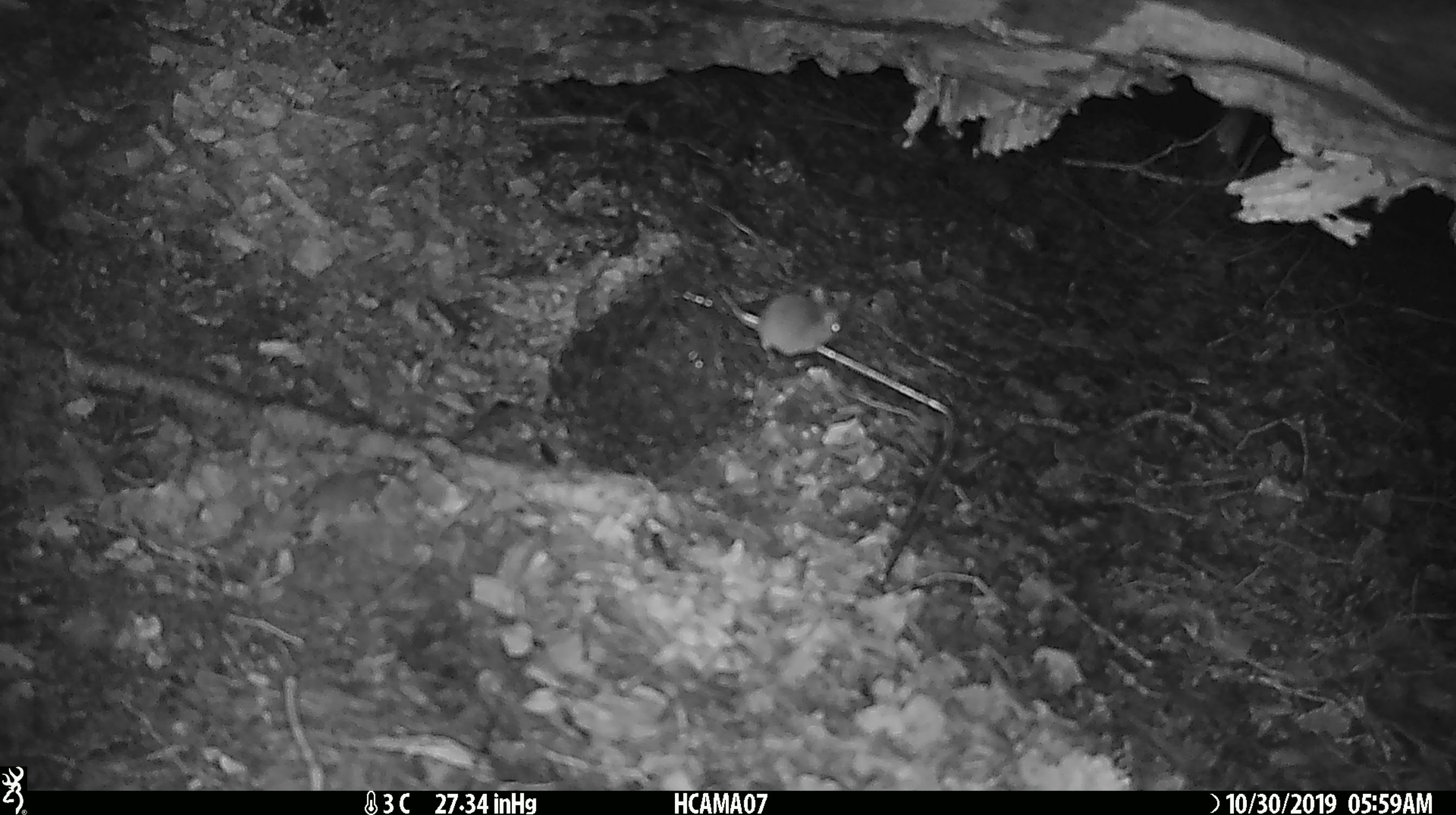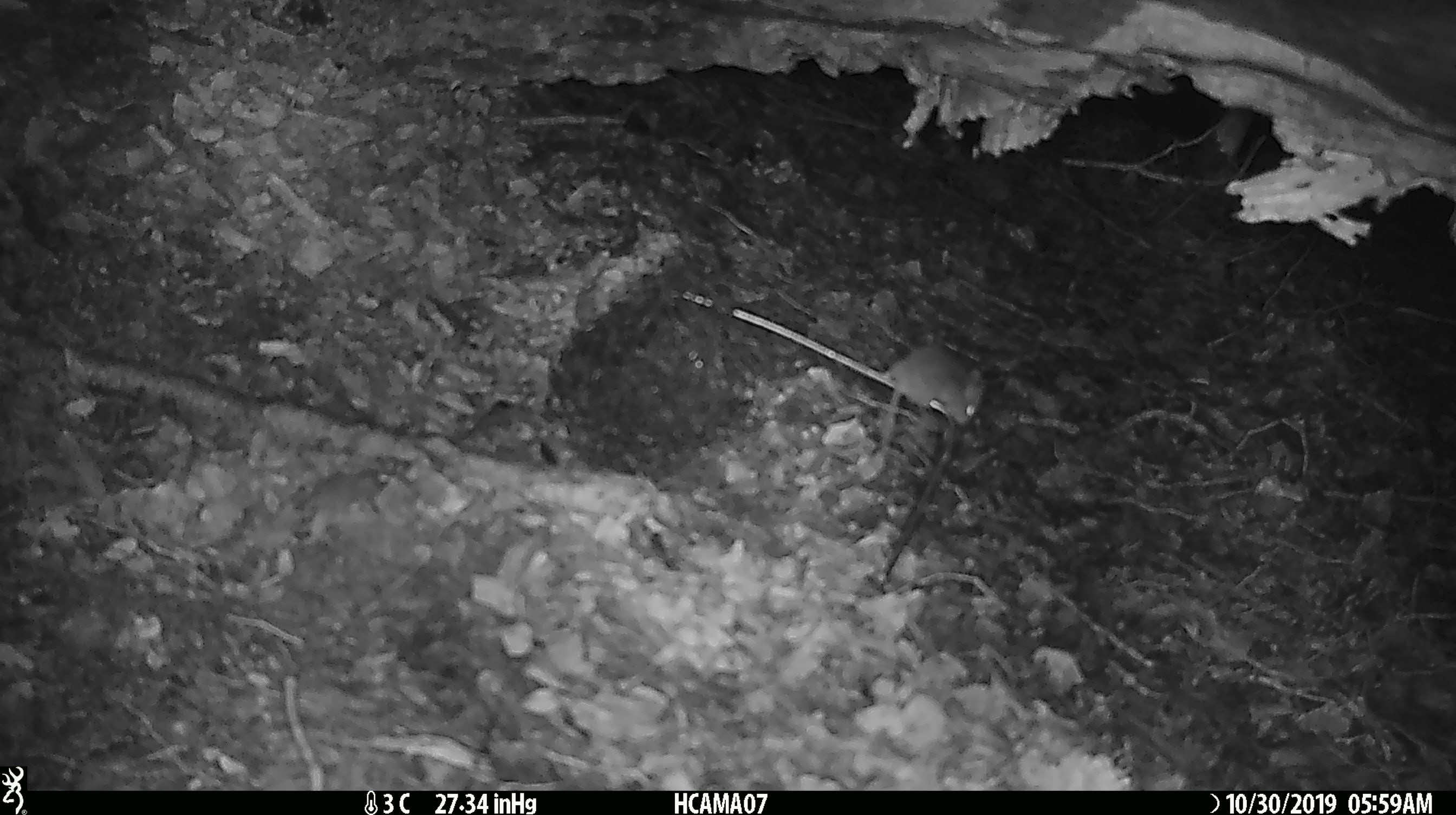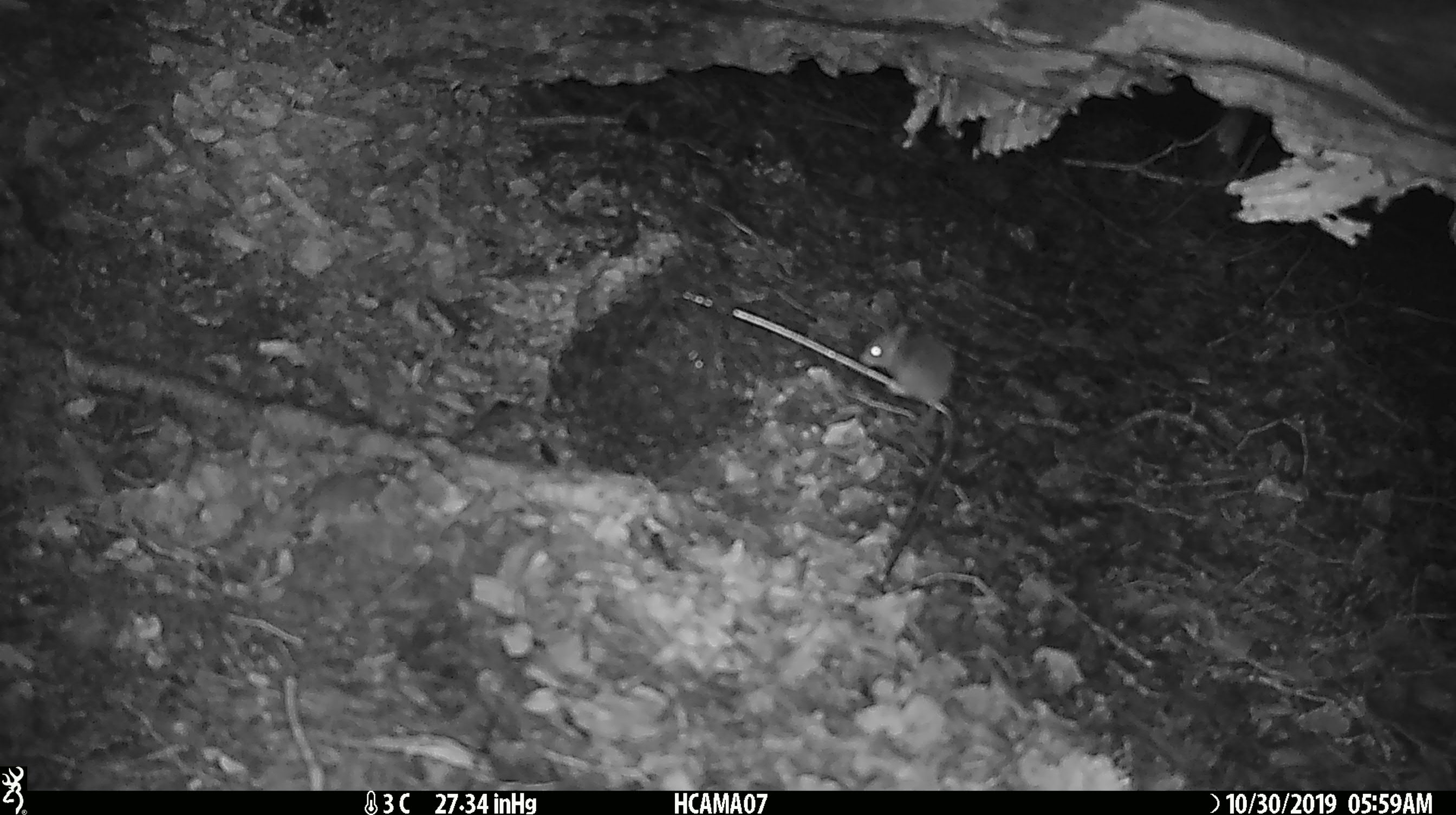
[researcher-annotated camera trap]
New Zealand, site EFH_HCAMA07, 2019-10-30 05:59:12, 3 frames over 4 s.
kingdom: Animalia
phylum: Chordata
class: Mammalia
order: Rodentia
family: Muridae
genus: Mus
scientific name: Mus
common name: mouse